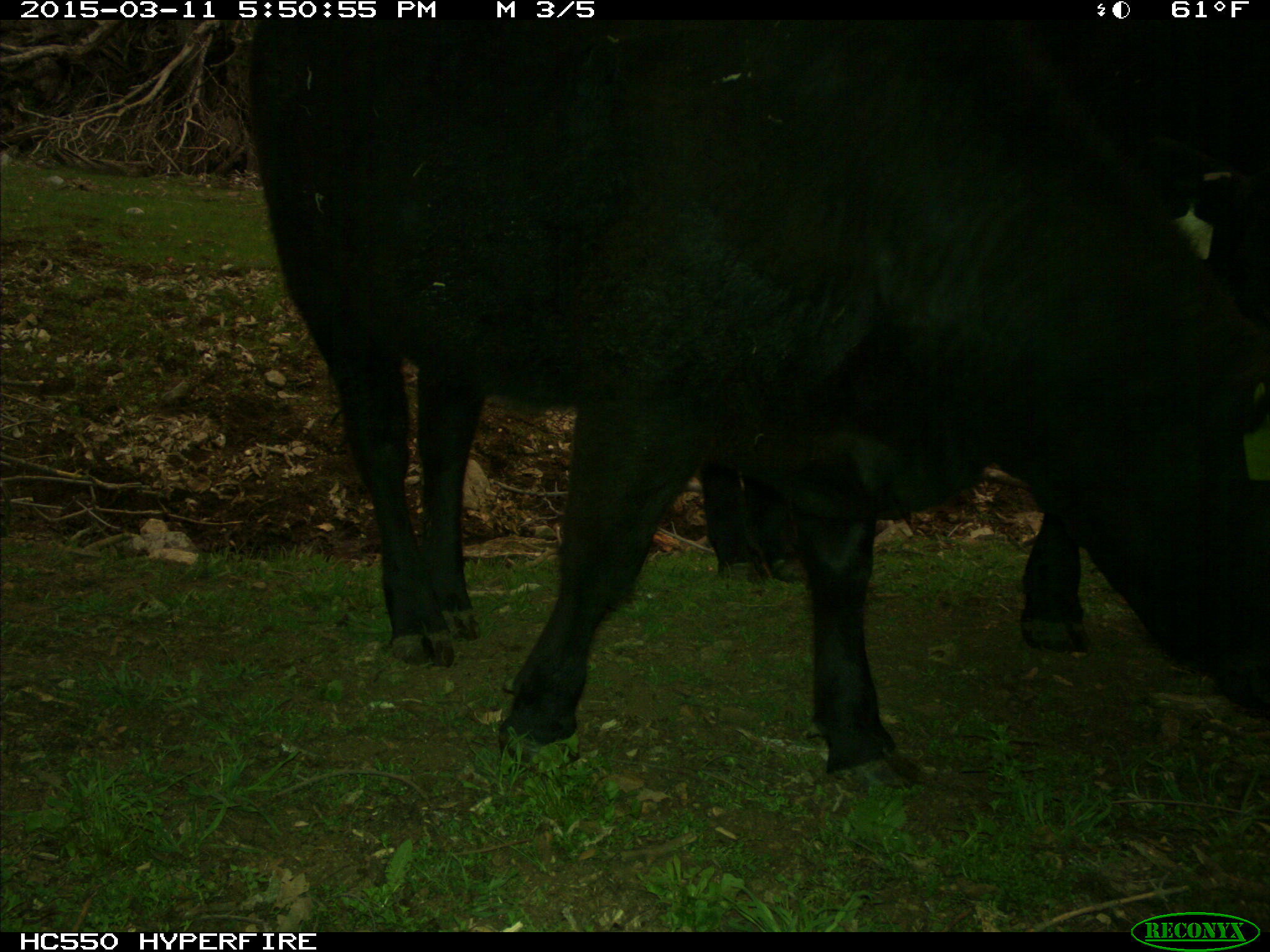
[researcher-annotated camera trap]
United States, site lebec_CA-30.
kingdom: Animalia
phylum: Chordata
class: Mammalia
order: Artiodactyla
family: Bovidae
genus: Bos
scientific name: Bos taurus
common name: domestic cow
Bos taurus (domestic cow).